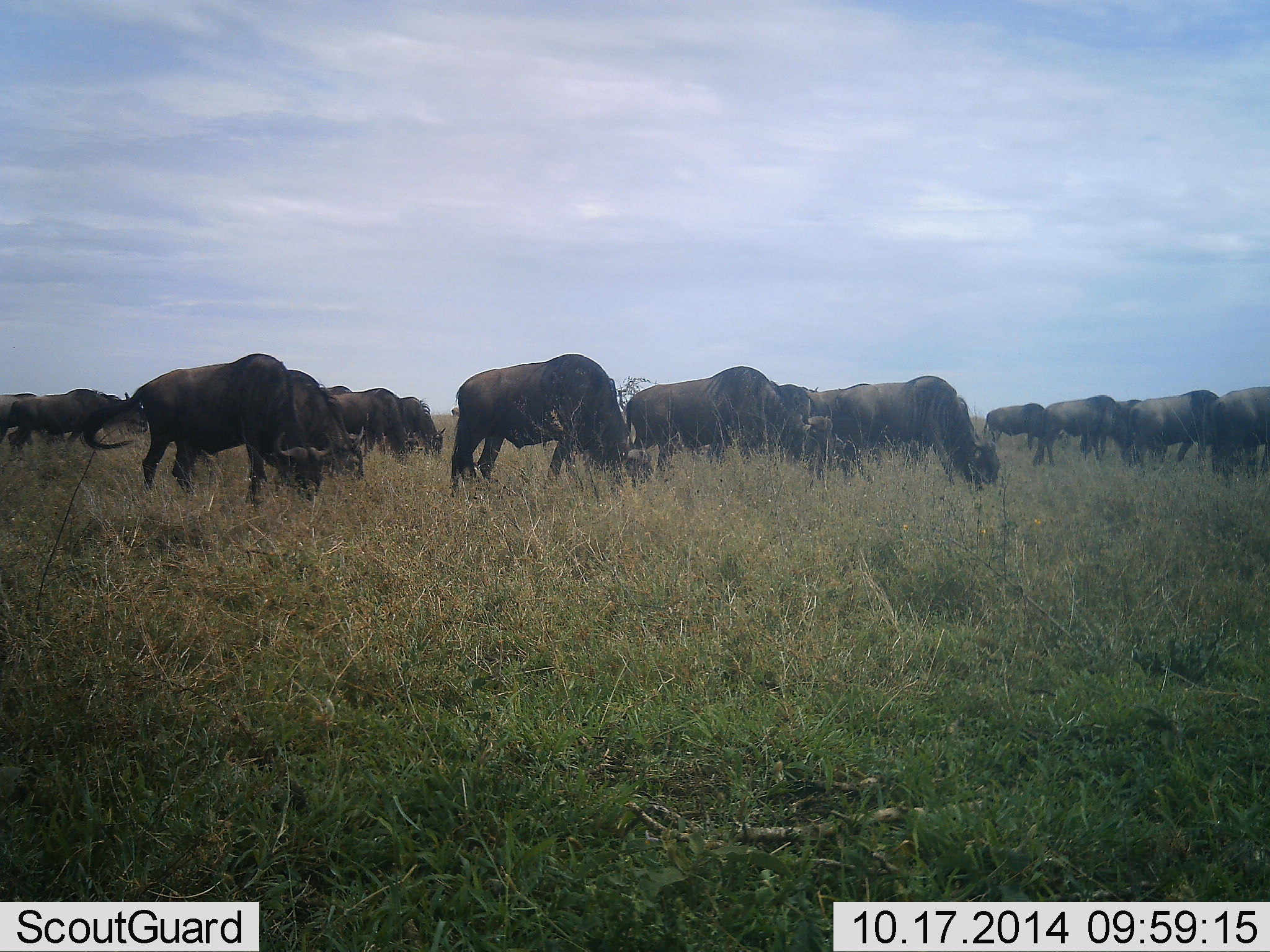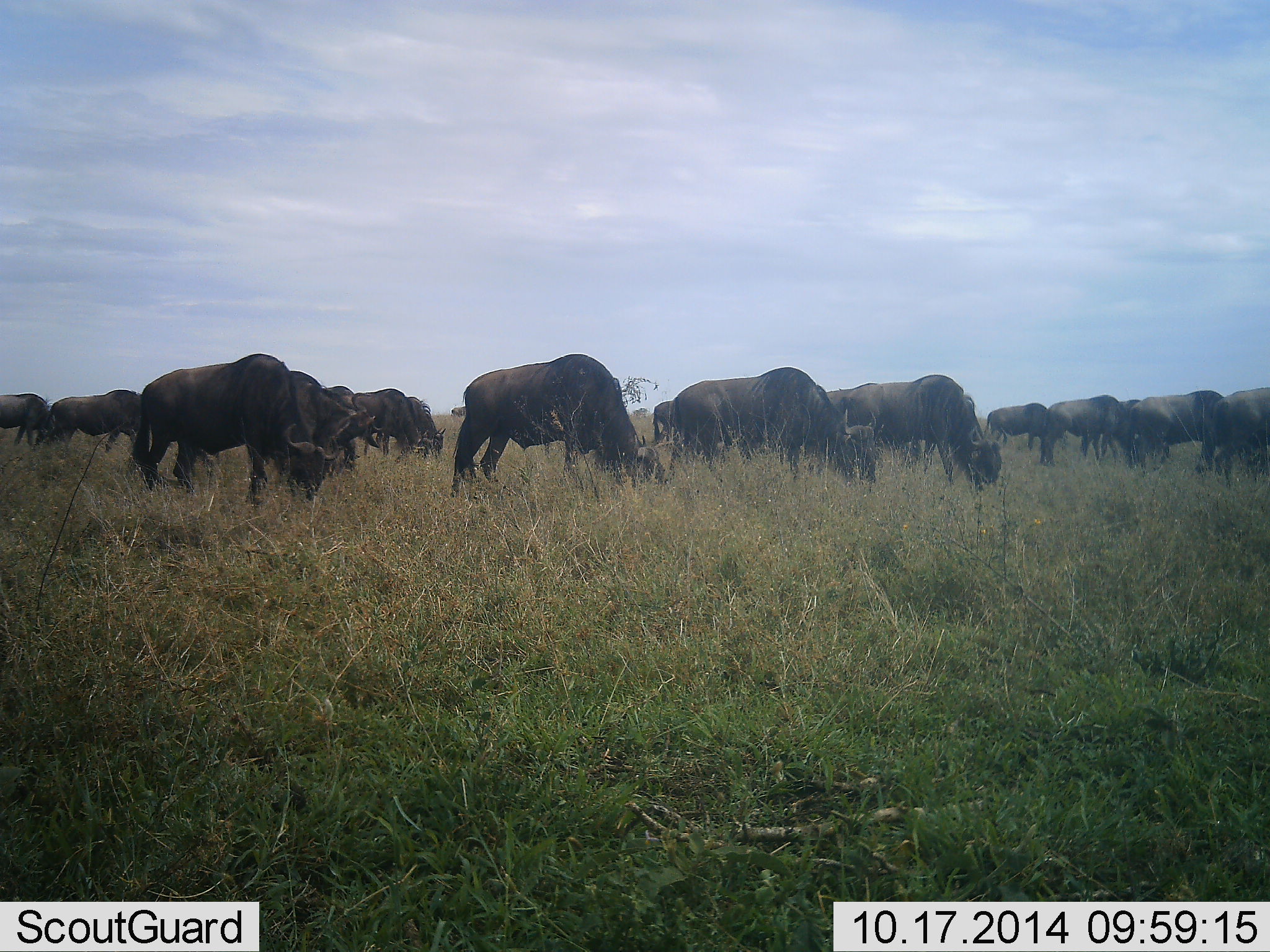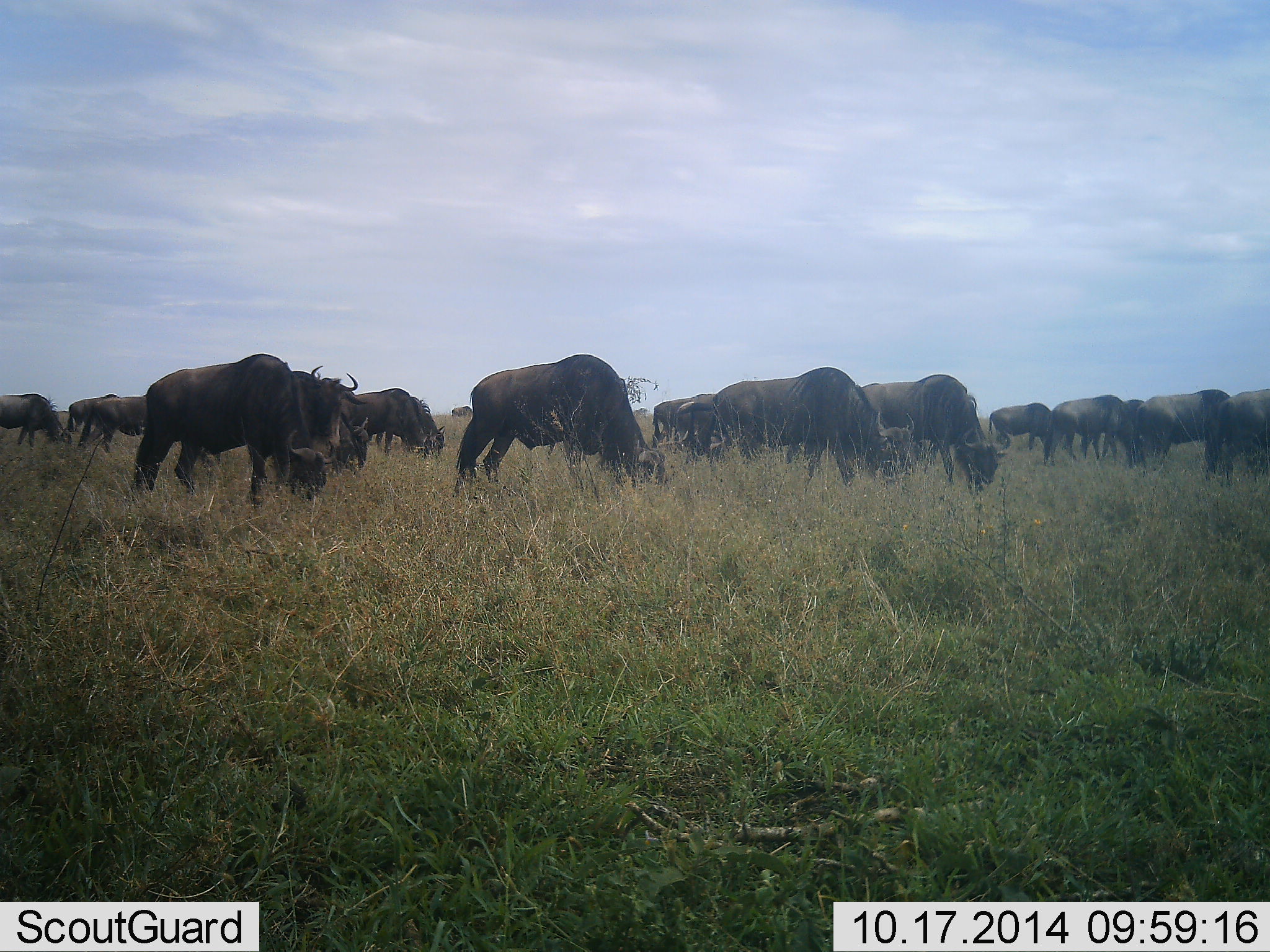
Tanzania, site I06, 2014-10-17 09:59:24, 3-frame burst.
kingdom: Animalia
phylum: Chordata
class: Mammalia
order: Artiodactyla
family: Bovidae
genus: Connochaetes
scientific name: Connochaetes taurinus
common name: blue wildebeest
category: wildebeest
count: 11-50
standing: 30%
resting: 0%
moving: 40%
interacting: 0%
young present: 0%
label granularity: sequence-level